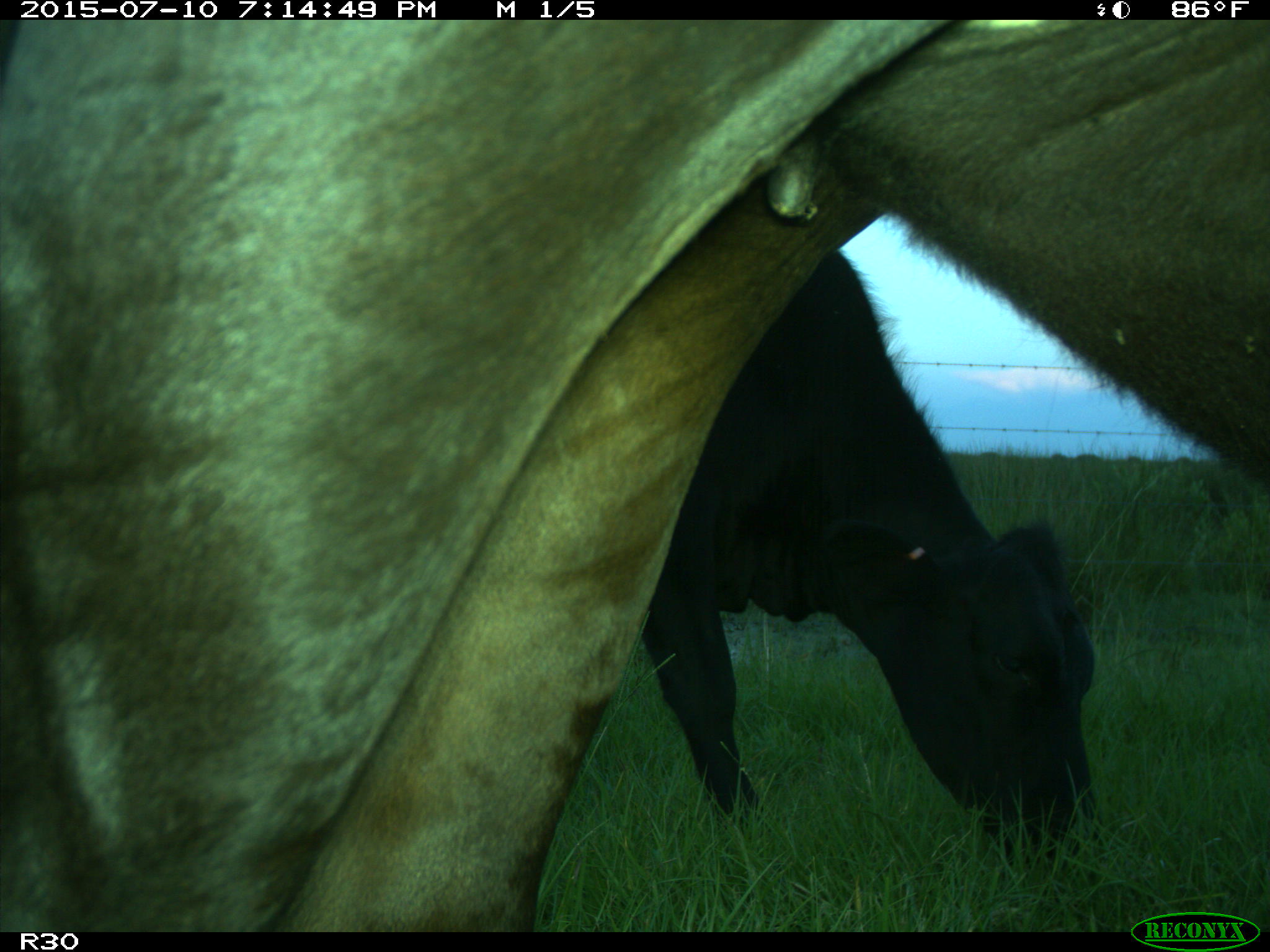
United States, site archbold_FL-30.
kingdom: Animalia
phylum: Chordata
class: Mammalia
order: Artiodactyla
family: Bovidae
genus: Bos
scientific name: Bos taurus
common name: domestic cow